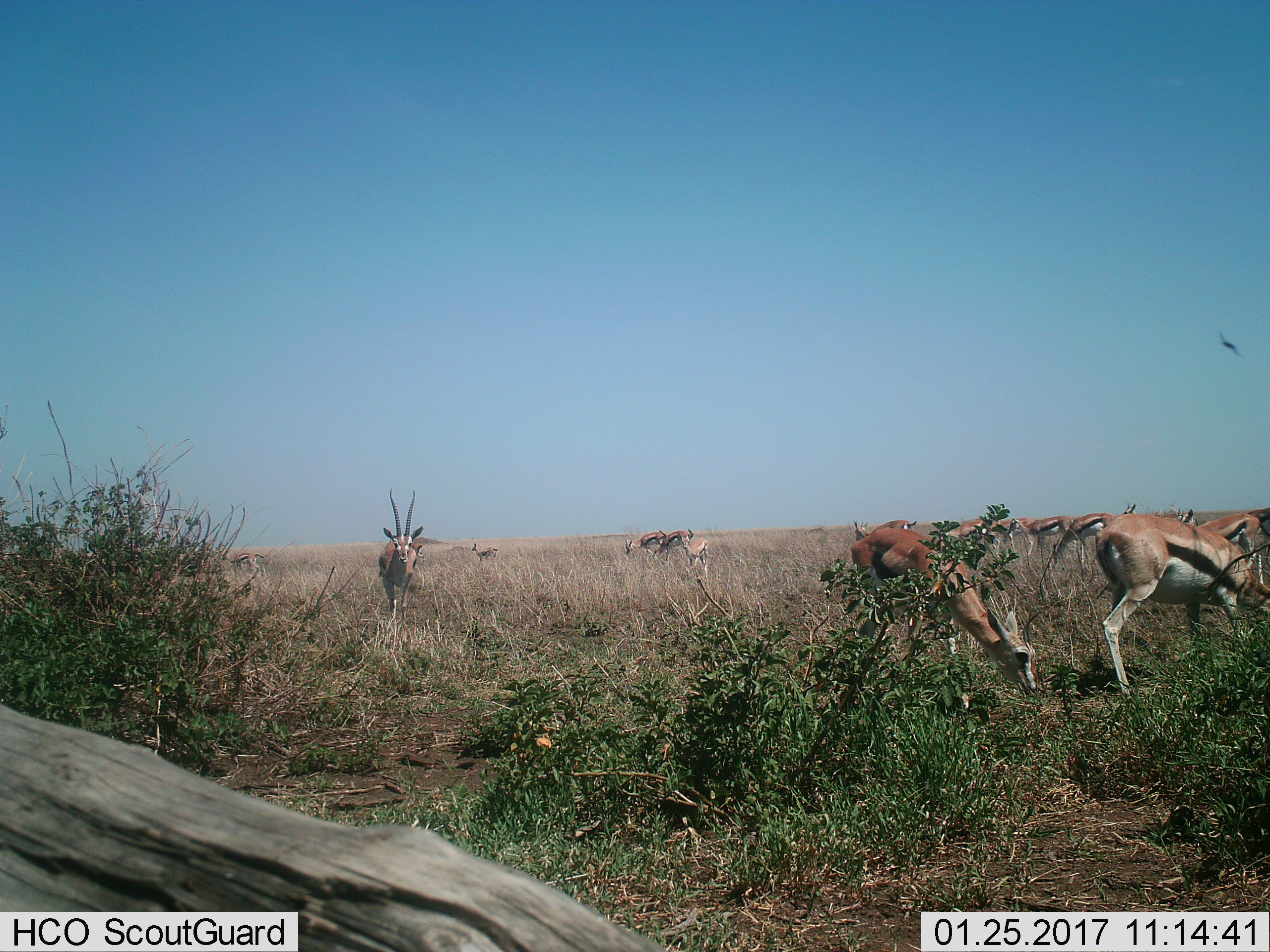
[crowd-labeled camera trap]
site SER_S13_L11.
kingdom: Animalia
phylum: Chordata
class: Mammalia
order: Artiodactyla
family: Bovidae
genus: Eudorcas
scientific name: Eudorcas thomsonii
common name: thomson's gazelle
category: gazellethomsons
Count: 11-50.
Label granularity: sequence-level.